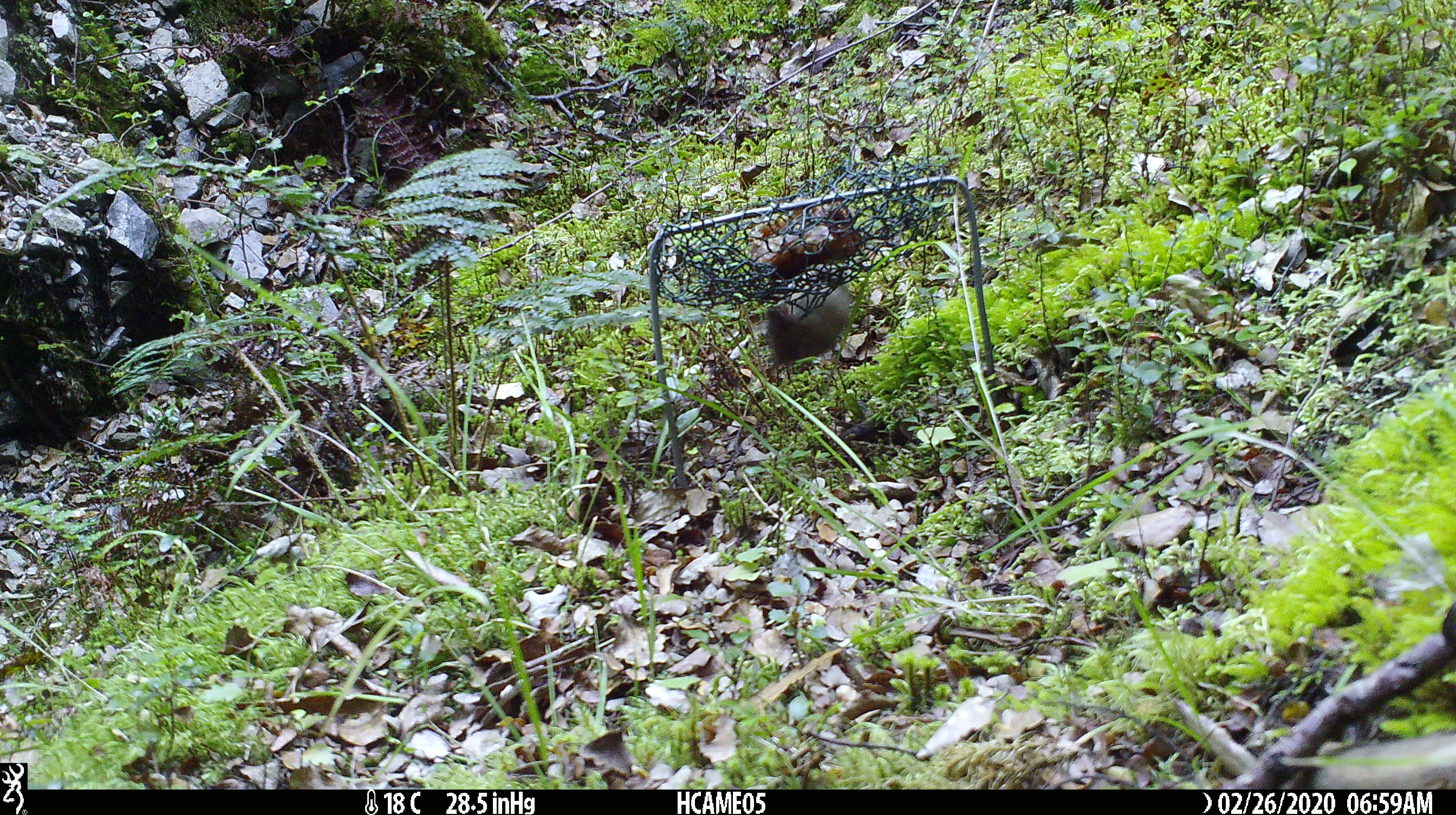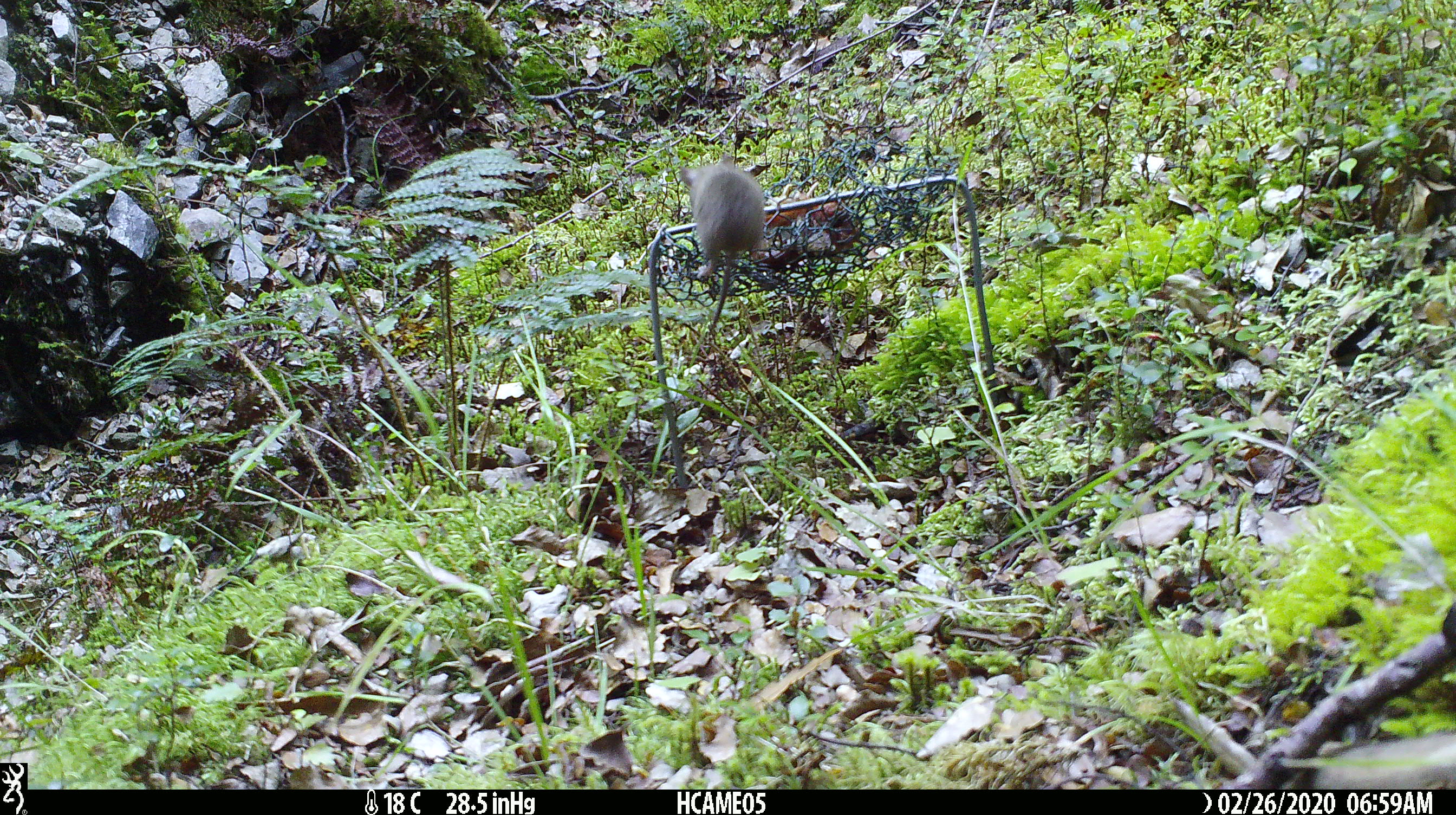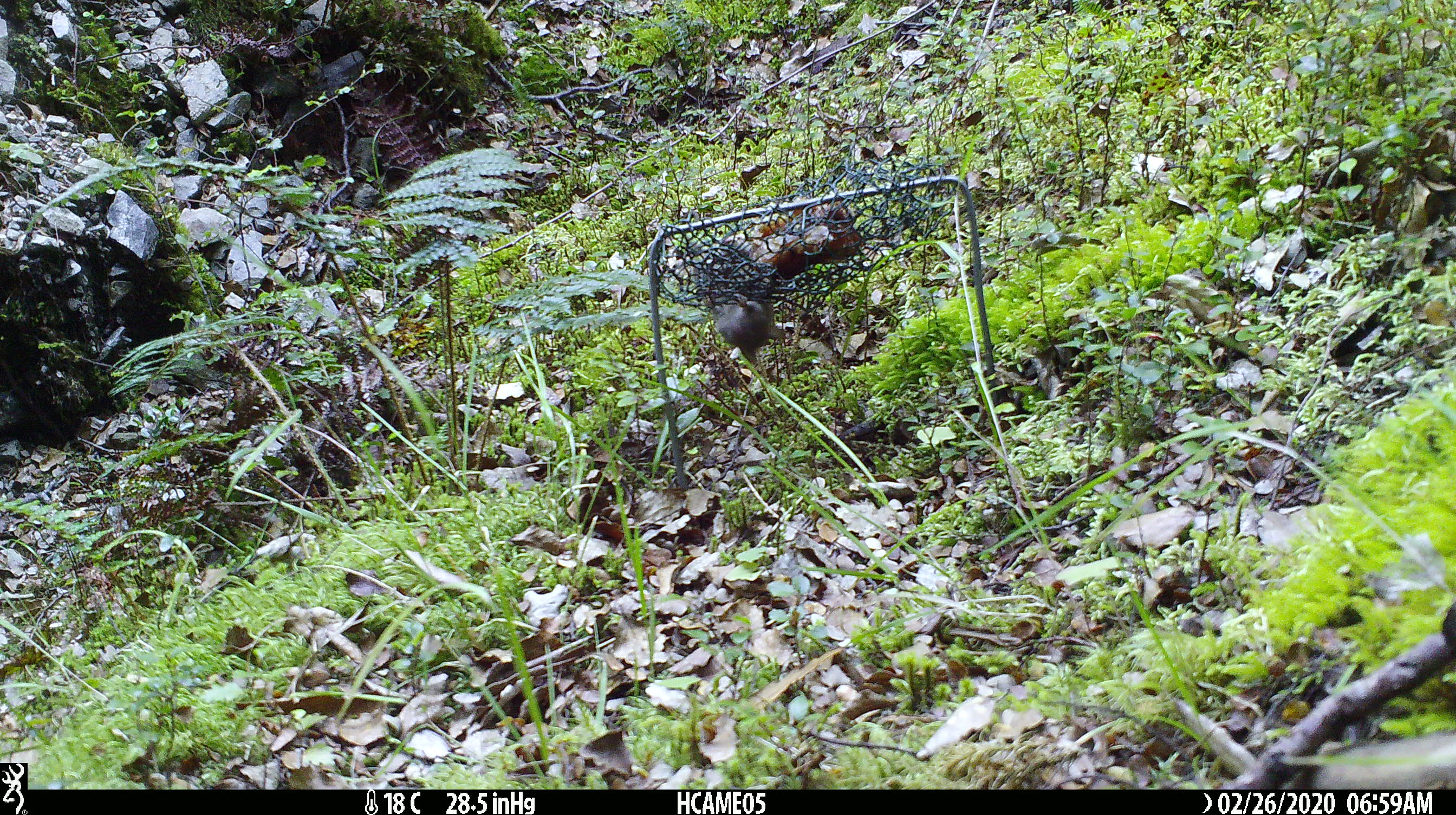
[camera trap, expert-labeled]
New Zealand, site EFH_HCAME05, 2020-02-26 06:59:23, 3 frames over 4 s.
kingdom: Animalia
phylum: Chordata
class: Mammalia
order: Rodentia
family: Muridae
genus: Mus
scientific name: Mus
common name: mouse